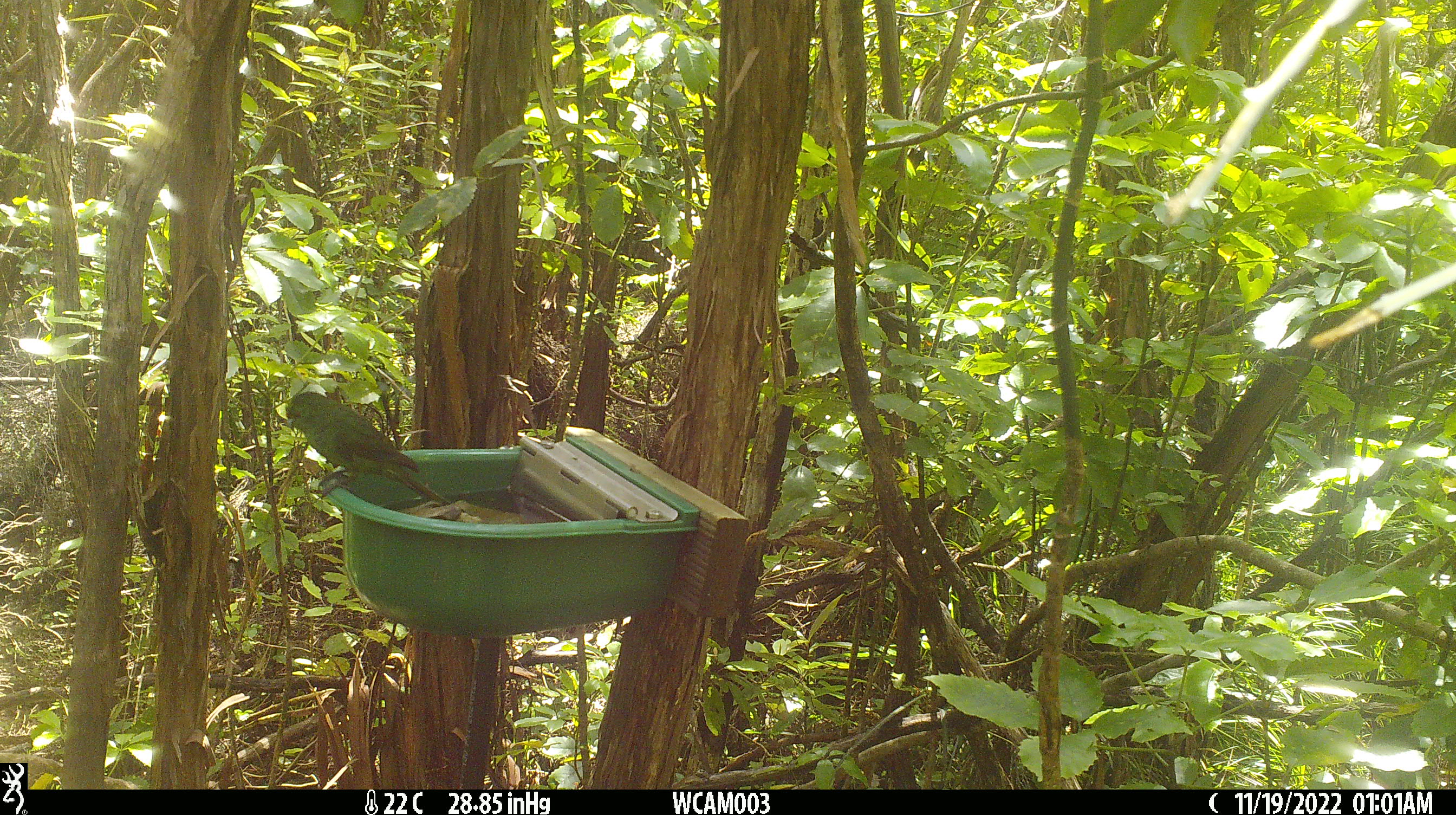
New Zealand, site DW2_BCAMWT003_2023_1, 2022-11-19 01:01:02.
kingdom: Animalia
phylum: Chordata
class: Aves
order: Psittaciformes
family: Psittaculidae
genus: Cyanoramphus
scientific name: Cyanoramphus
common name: parakeet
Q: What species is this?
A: Parakeet (Cyanoramphus).